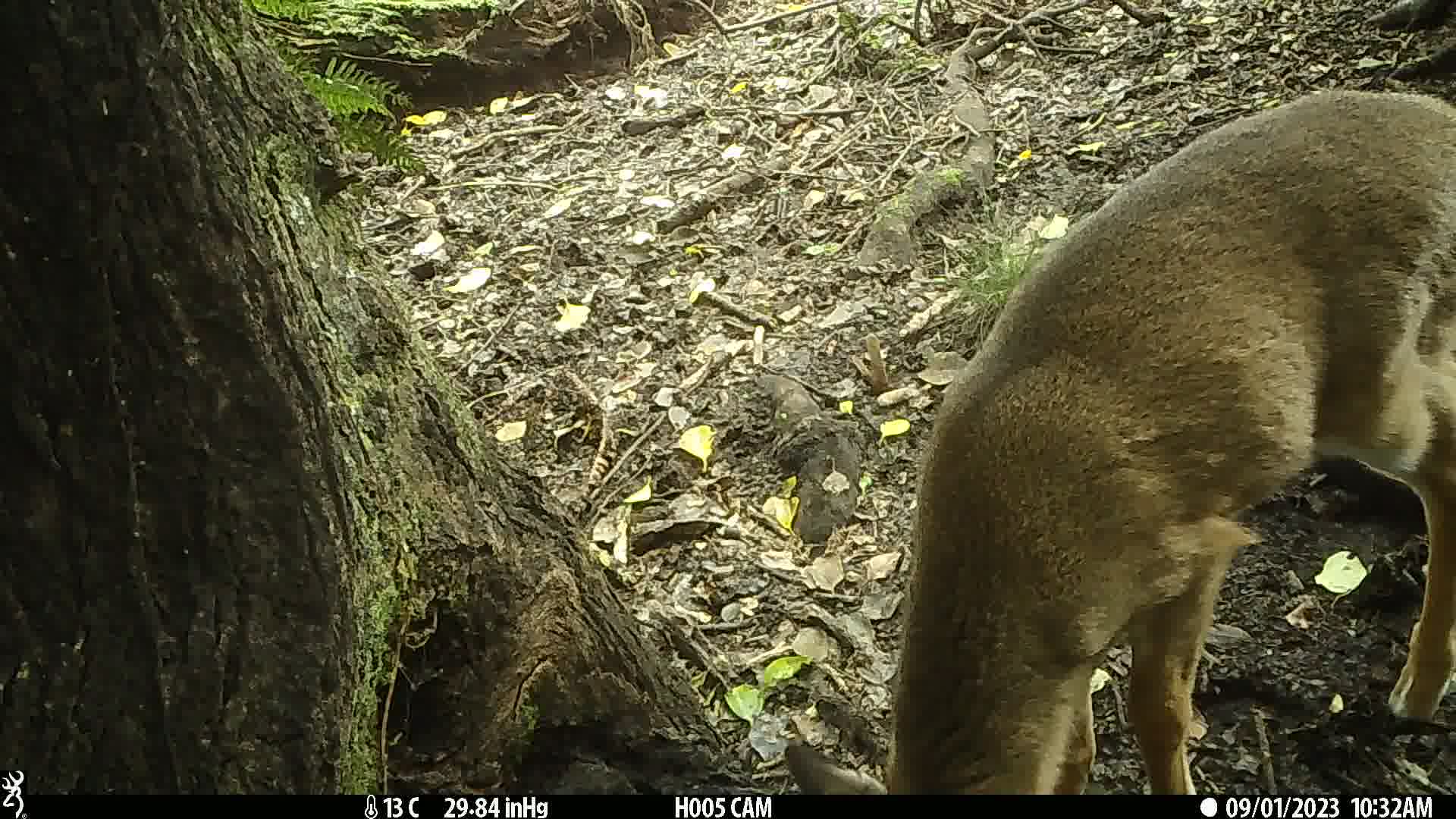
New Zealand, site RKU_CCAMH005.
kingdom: Animalia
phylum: Chordata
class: Mammalia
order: Artiodactyla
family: Cervidae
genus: Odocoileus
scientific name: Odocoileus virginianus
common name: white-tailed deer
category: white tailed deer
White tailed deer (white-tailed deer) (Odocoileus virginianus).